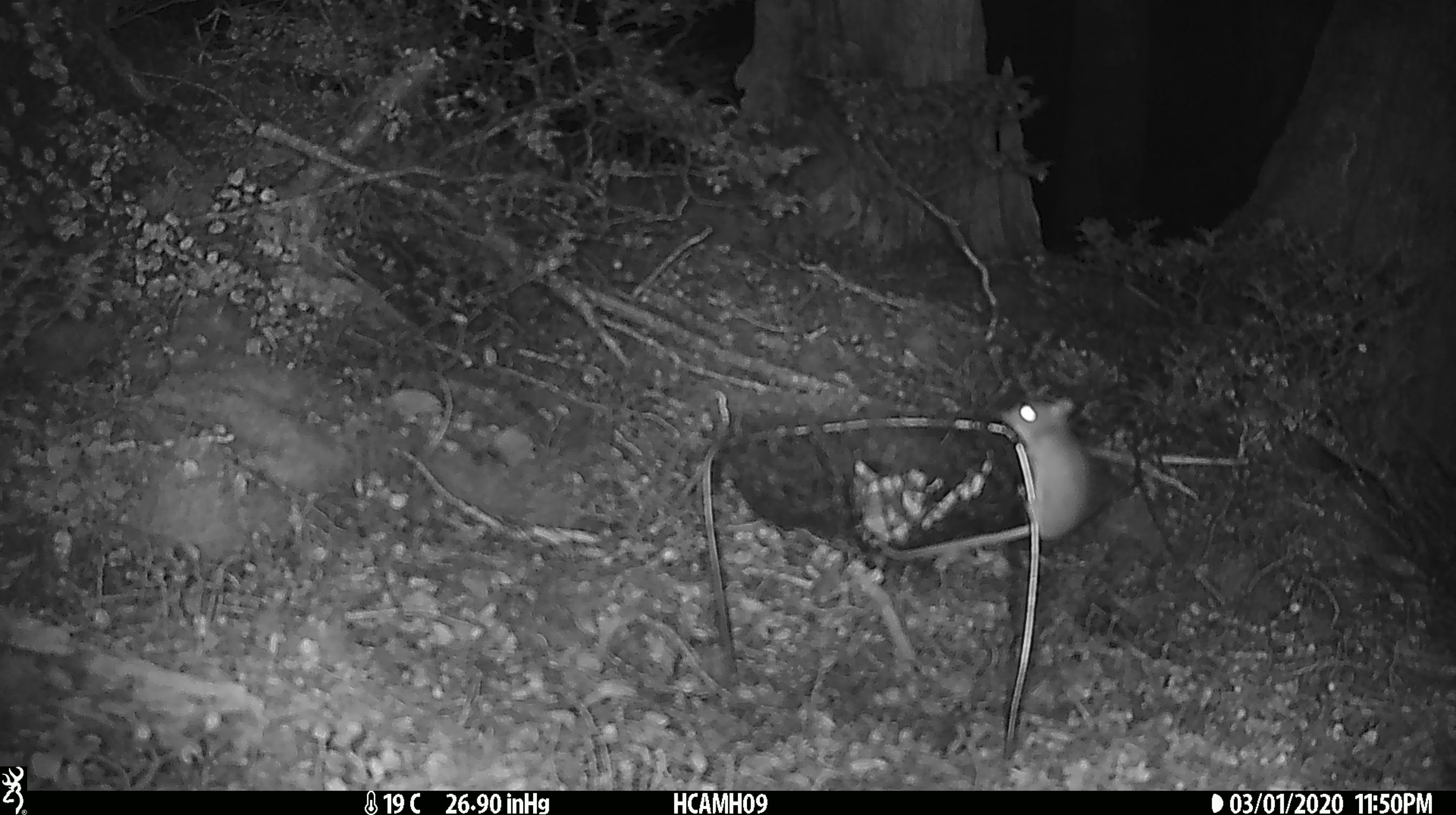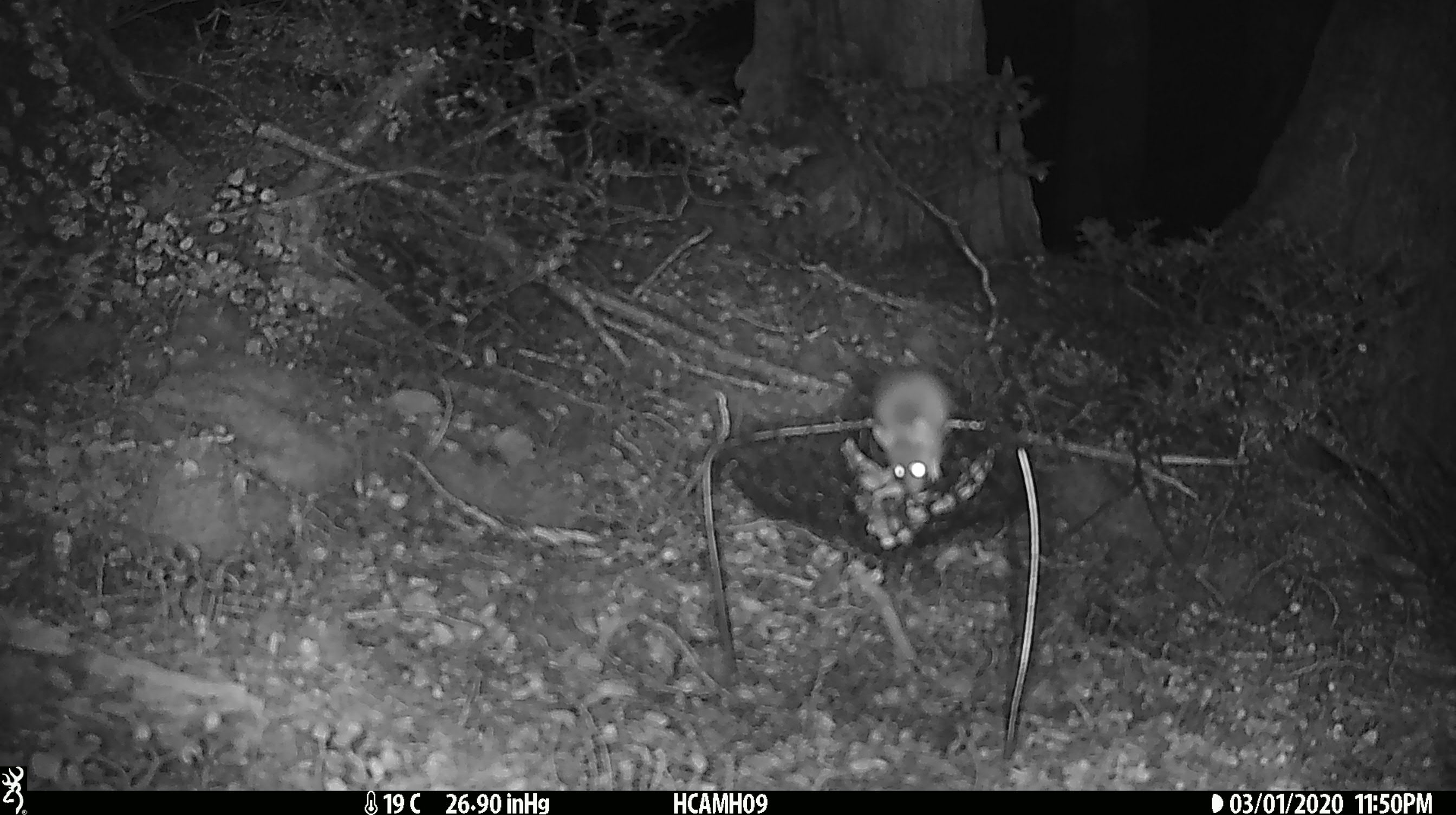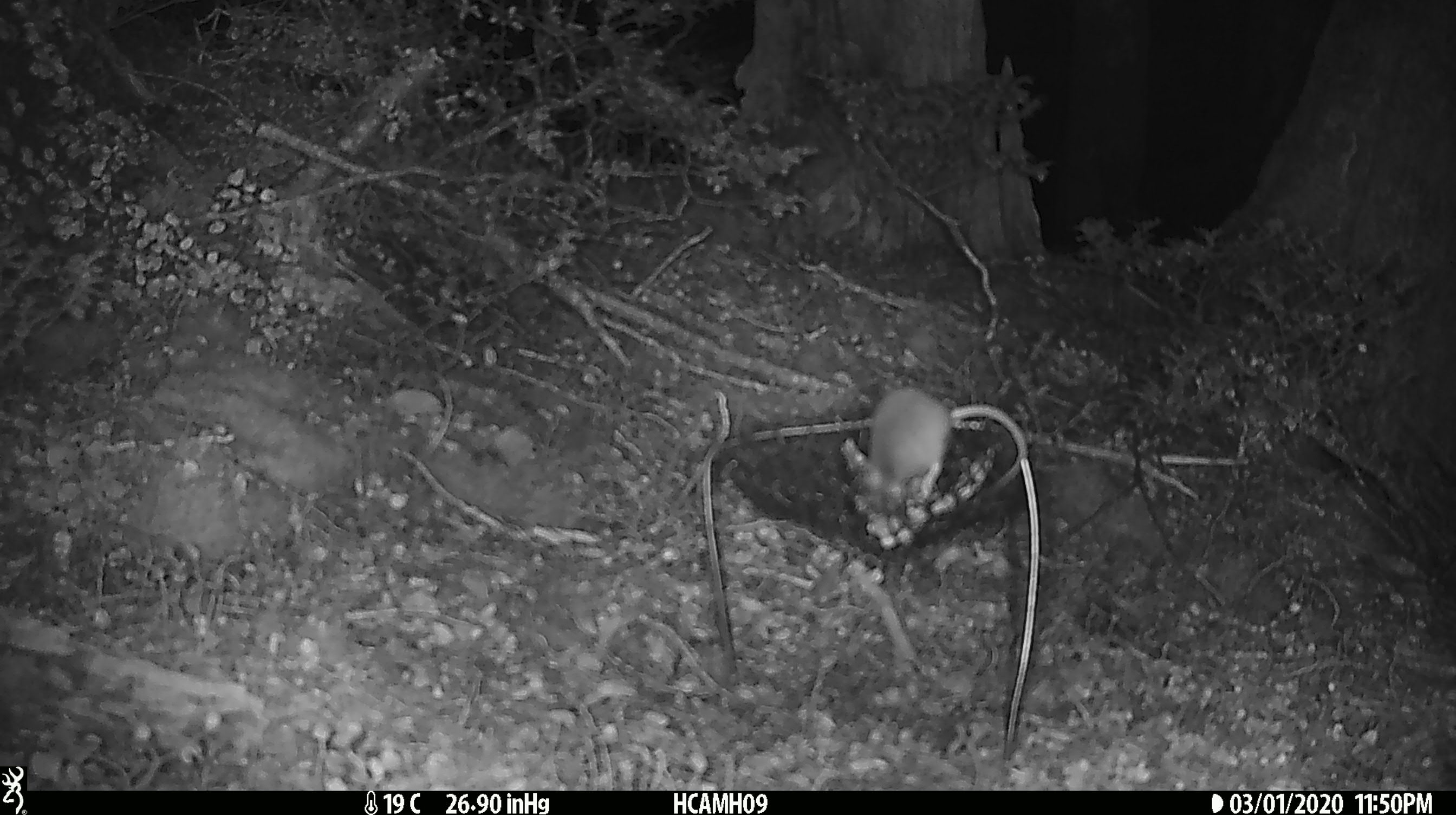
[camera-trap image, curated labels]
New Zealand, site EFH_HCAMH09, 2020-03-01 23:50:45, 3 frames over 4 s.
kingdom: Animalia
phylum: Chordata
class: Mammalia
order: Rodentia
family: Muridae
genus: Mus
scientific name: Mus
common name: mouse